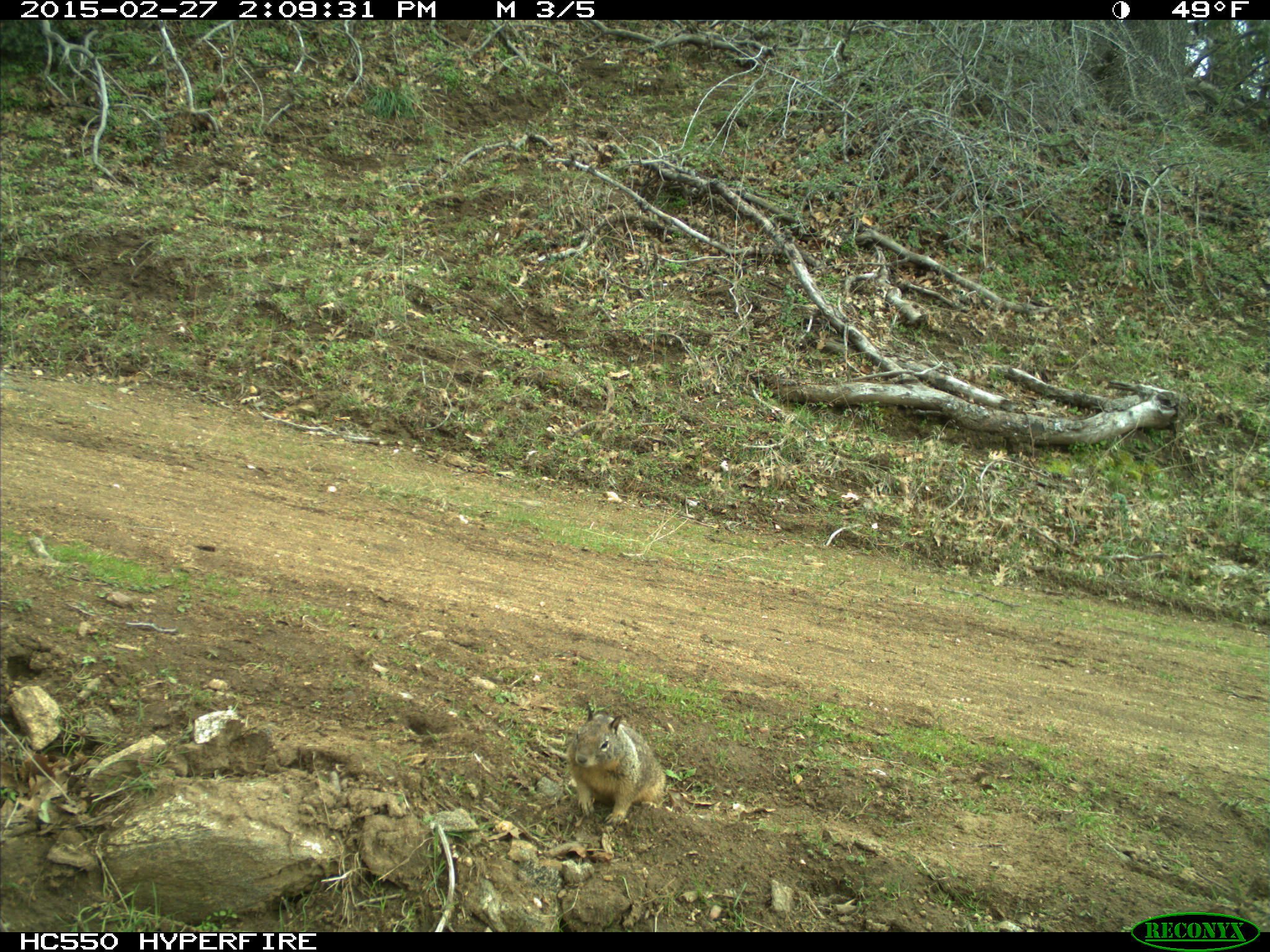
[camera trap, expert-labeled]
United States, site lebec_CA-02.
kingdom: Animalia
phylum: Chordata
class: Mammalia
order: Rodentia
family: Sciuridae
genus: Otospermophilus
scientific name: Otospermophilus beecheyi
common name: california ground squirrel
Otospermophilus beecheyi (california ground squirrel).